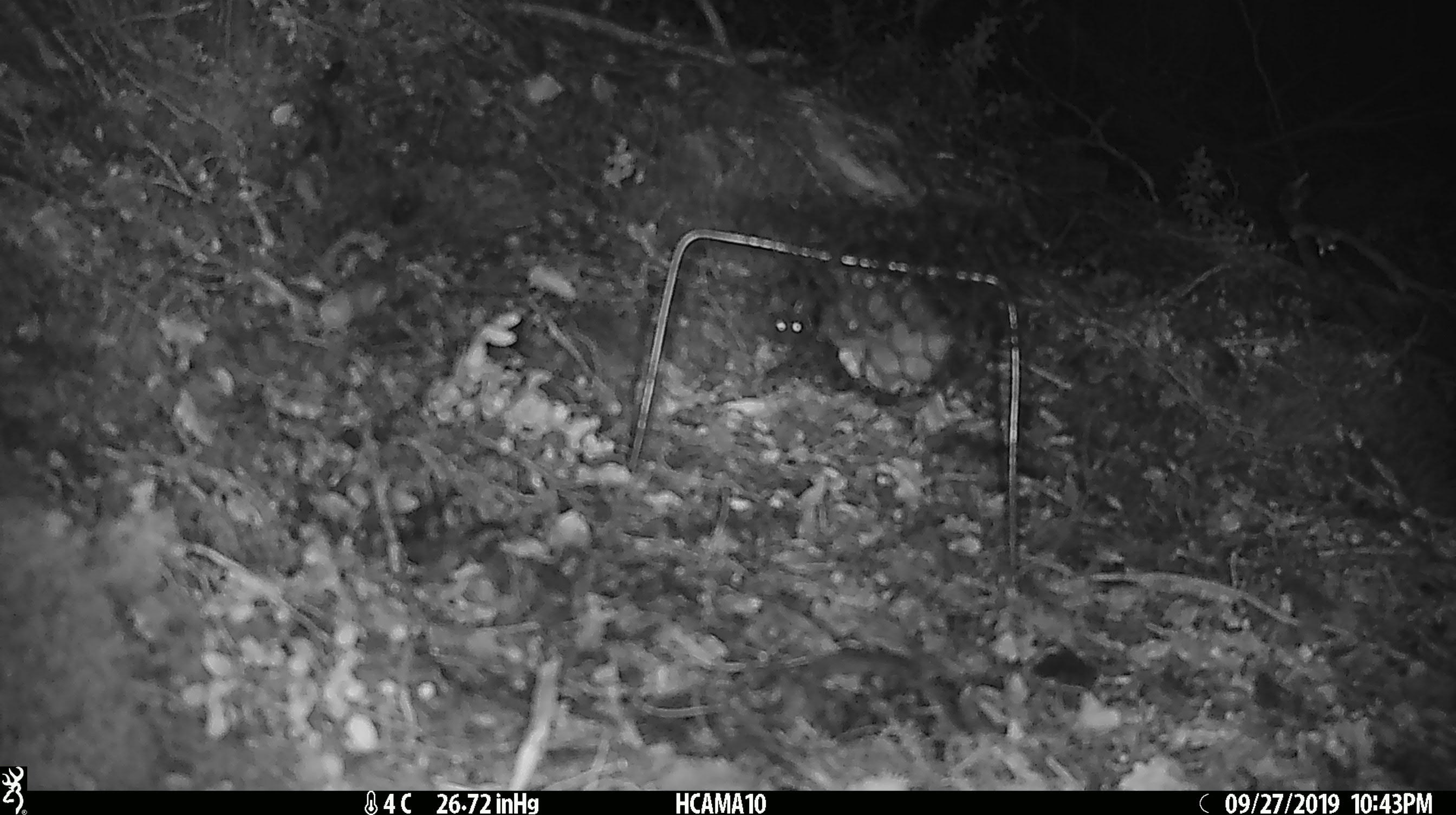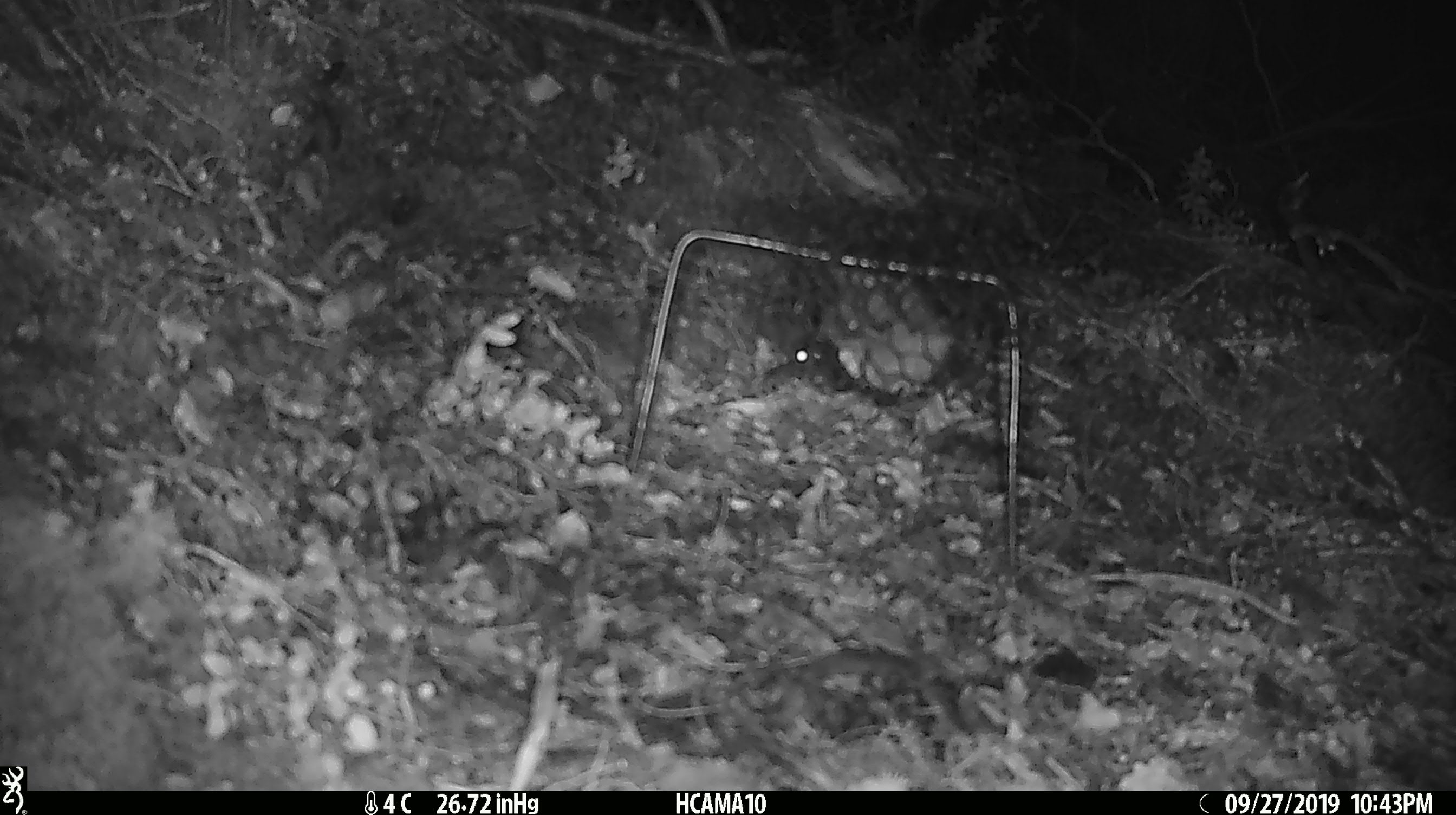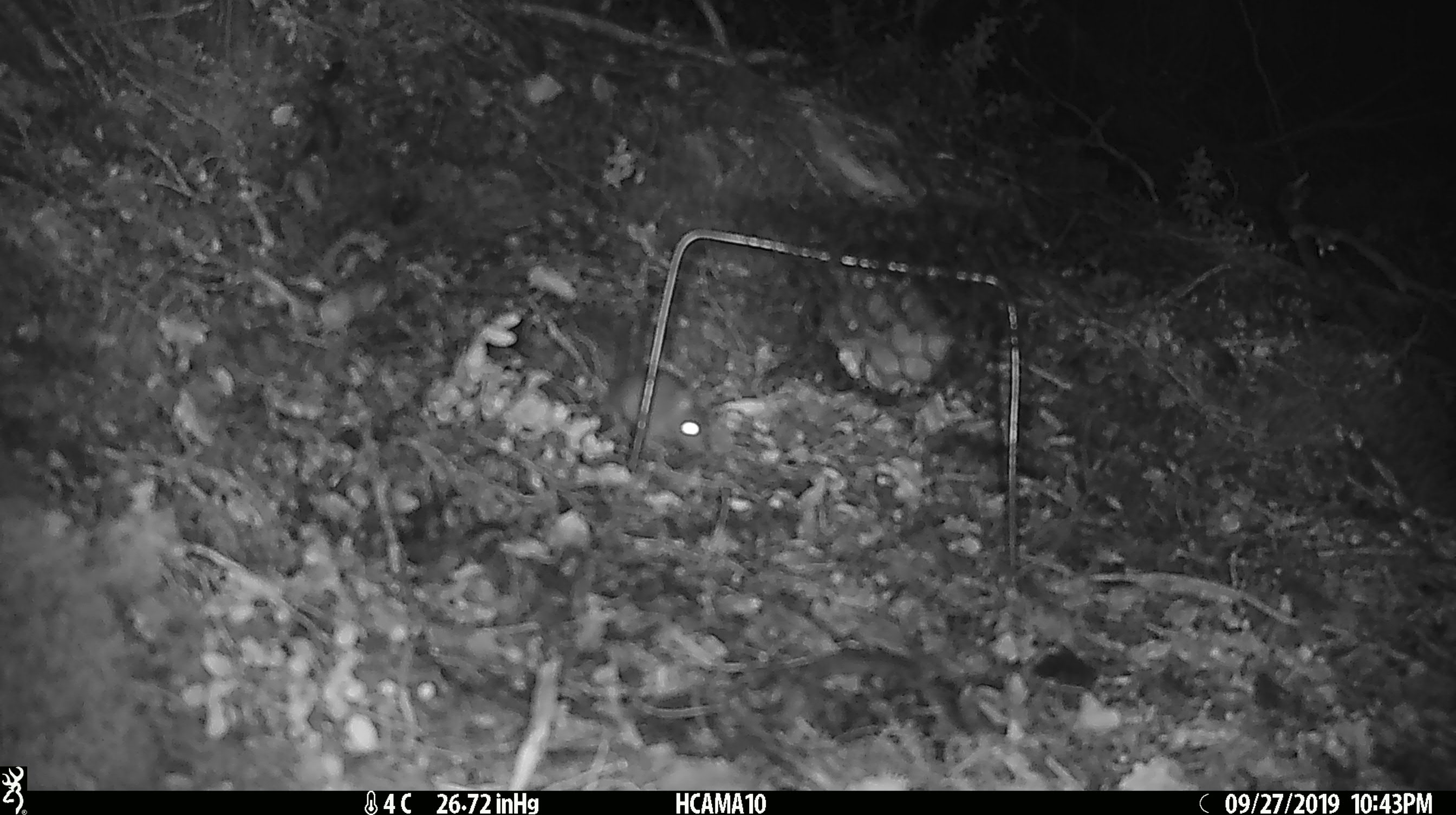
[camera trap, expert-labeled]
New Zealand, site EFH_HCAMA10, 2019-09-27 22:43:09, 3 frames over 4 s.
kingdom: Animalia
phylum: Chordata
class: Mammalia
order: Rodentia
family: Muridae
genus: Mus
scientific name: Mus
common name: mouse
Mouse (Mus).